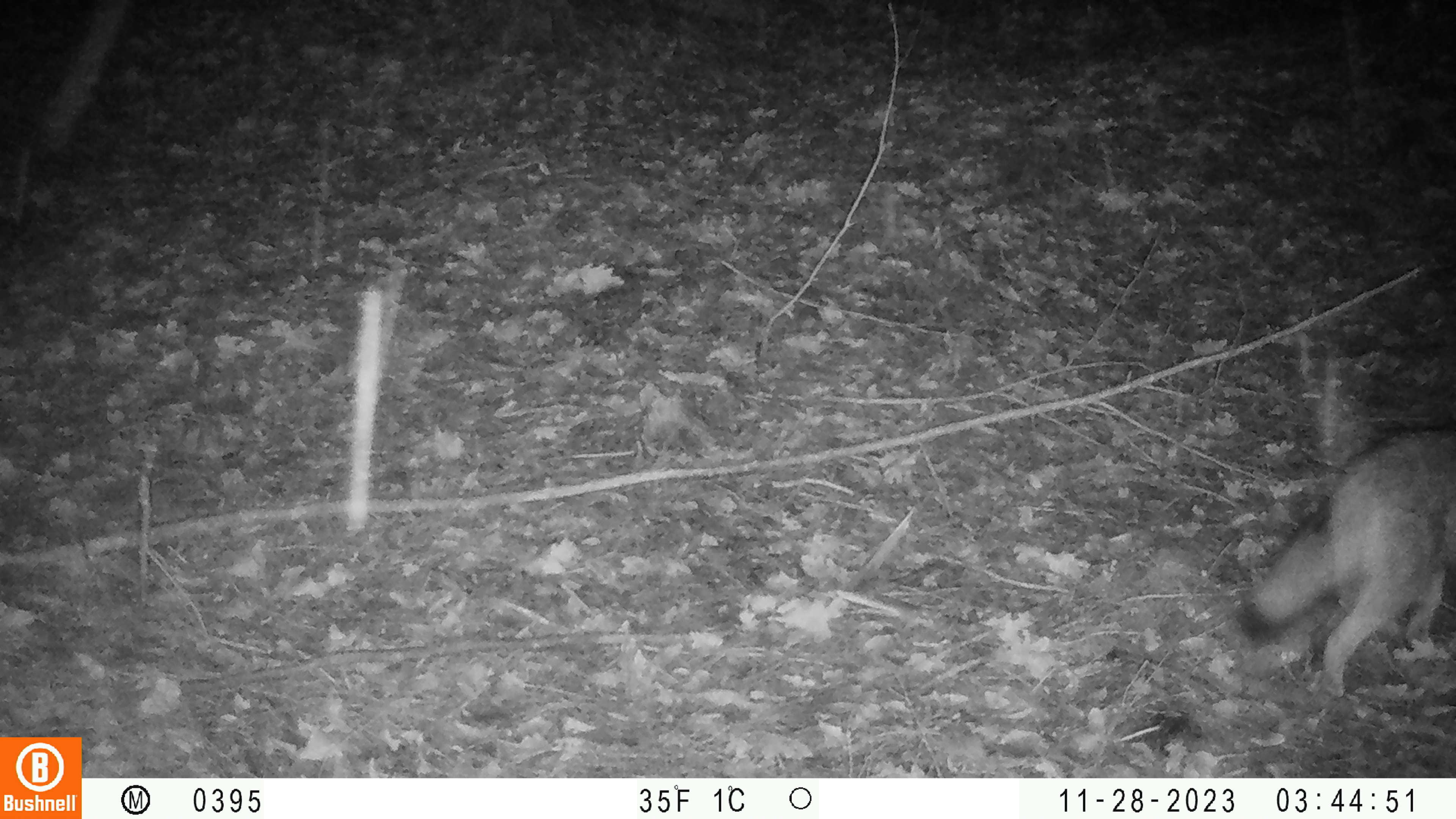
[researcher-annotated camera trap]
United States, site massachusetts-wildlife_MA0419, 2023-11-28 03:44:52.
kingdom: Animalia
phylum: Chordata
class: Mammalia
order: Carnivora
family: Canidae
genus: Canis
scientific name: Canis latrans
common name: coyote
Coyote (Canis latrans).